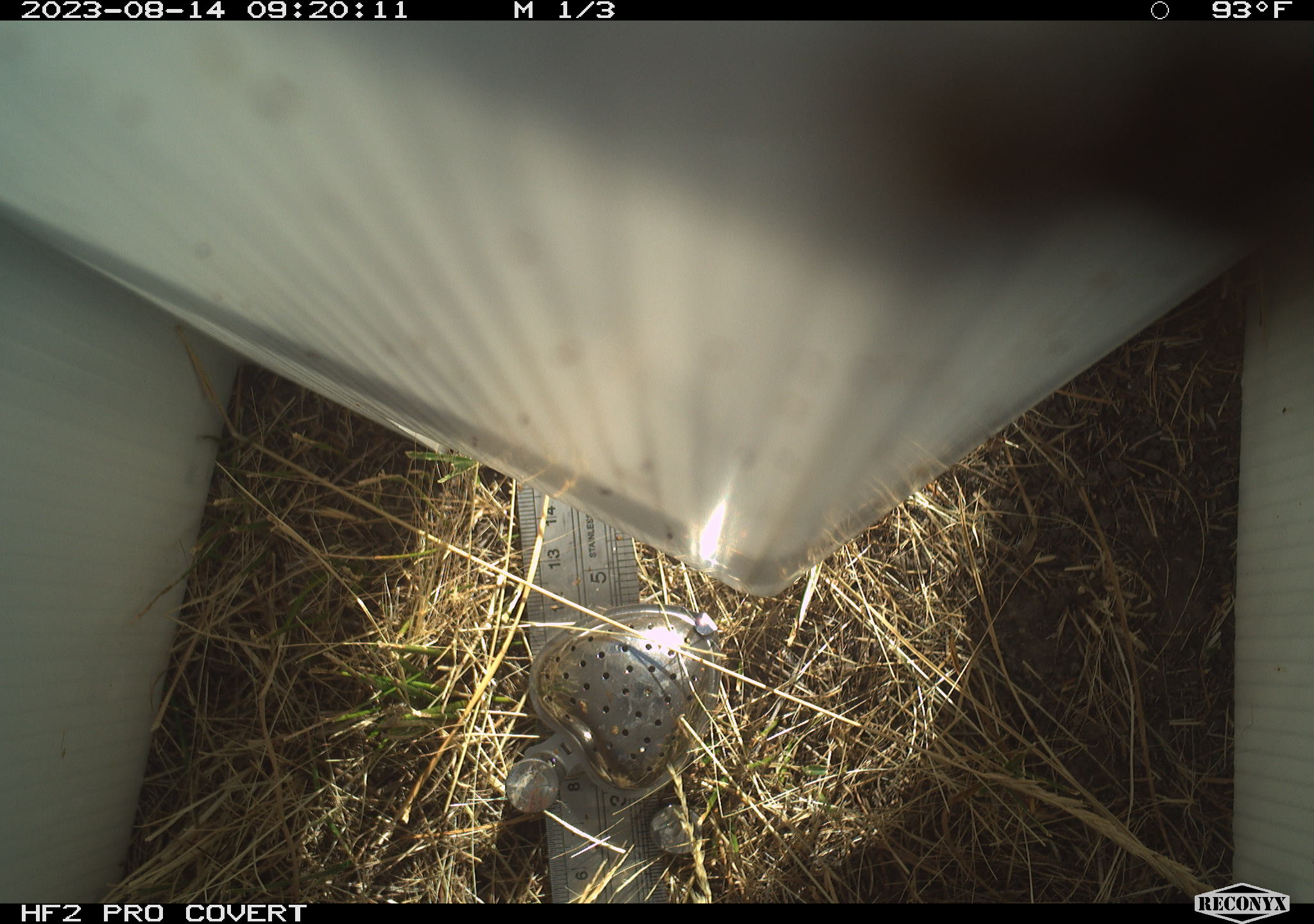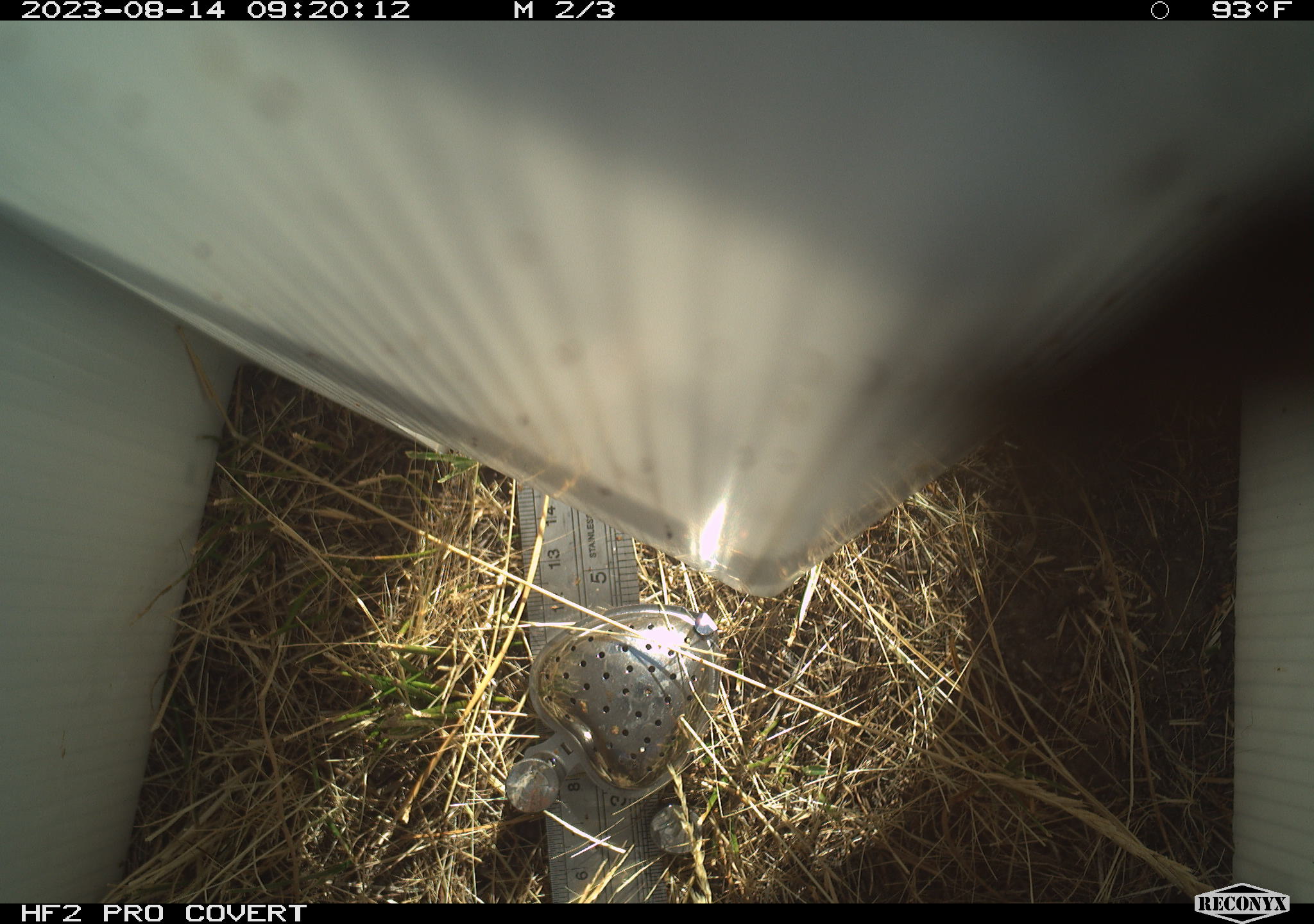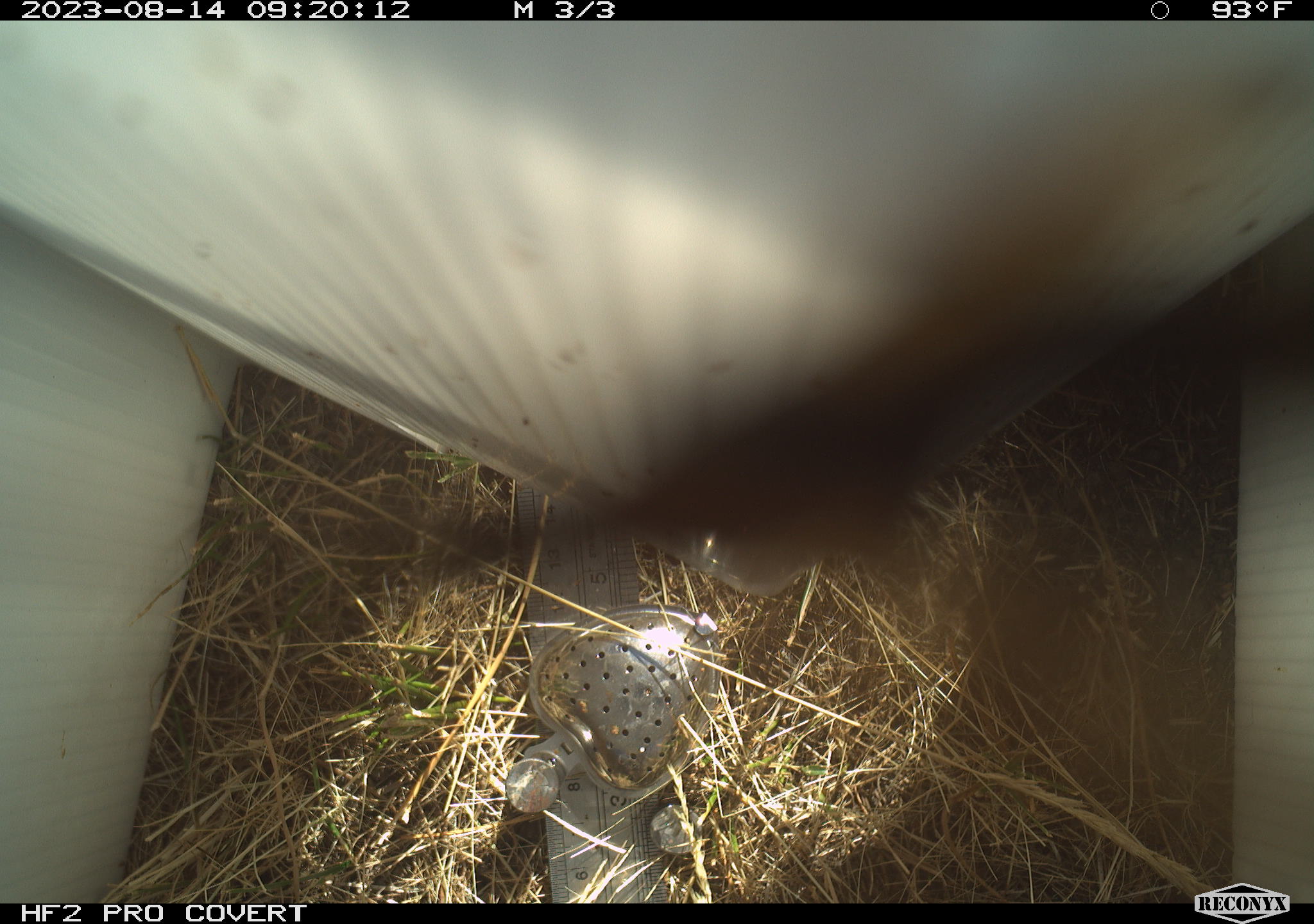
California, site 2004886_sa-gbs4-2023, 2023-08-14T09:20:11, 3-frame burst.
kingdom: Animalia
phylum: Arthropoda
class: Insecta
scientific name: Insecta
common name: insect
Insect (Insecta).